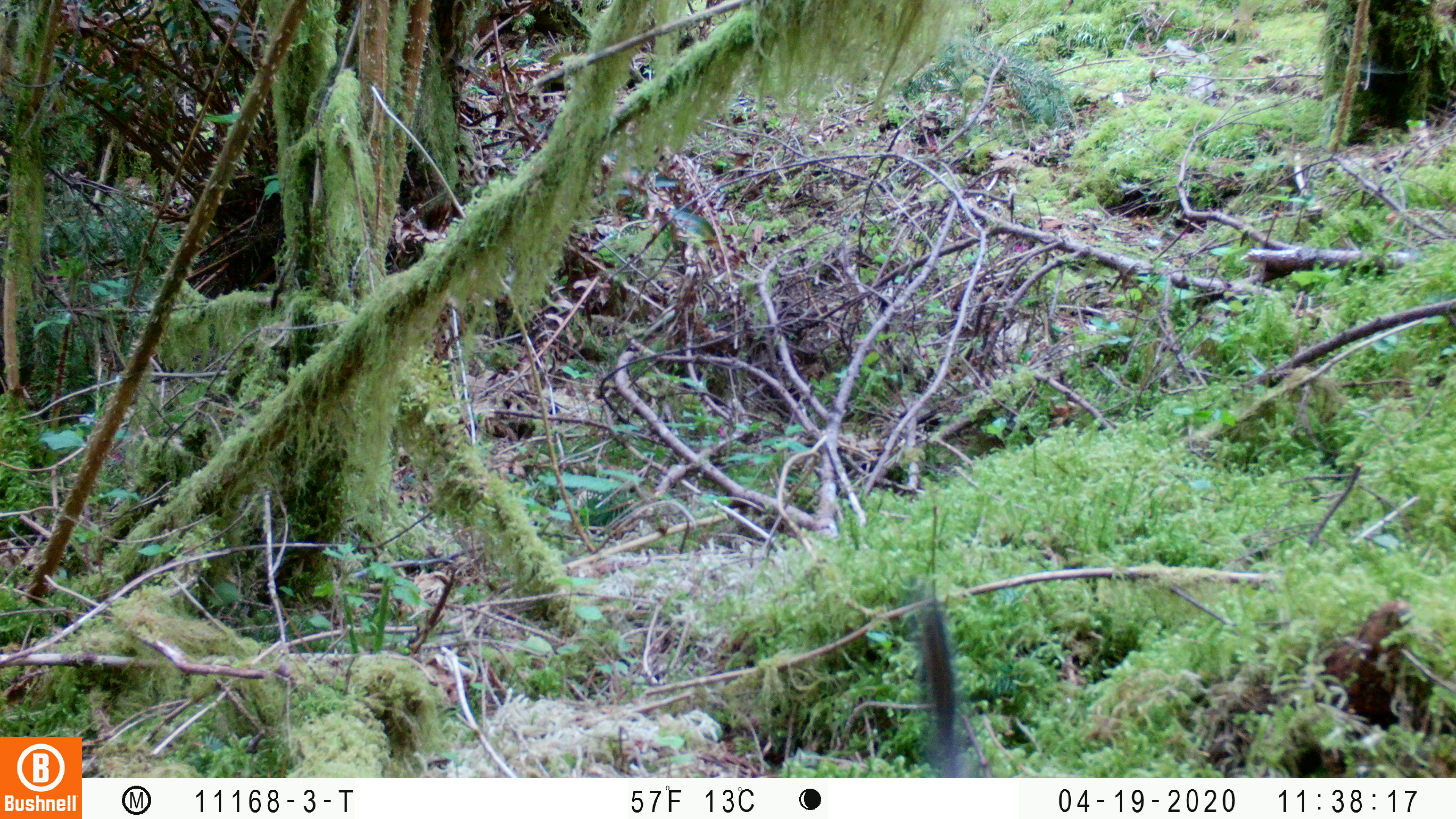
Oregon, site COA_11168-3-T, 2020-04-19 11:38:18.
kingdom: Animalia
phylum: Chordata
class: Mammalia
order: Rodentia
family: Sciuridae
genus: Neotamias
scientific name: Neotamias townsendii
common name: townsend's chipmunk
Townsend's chipmunk (Neotamias townsendii).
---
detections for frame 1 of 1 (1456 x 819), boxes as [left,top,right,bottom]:
townsend's chipmunk: [912,597,967,775]